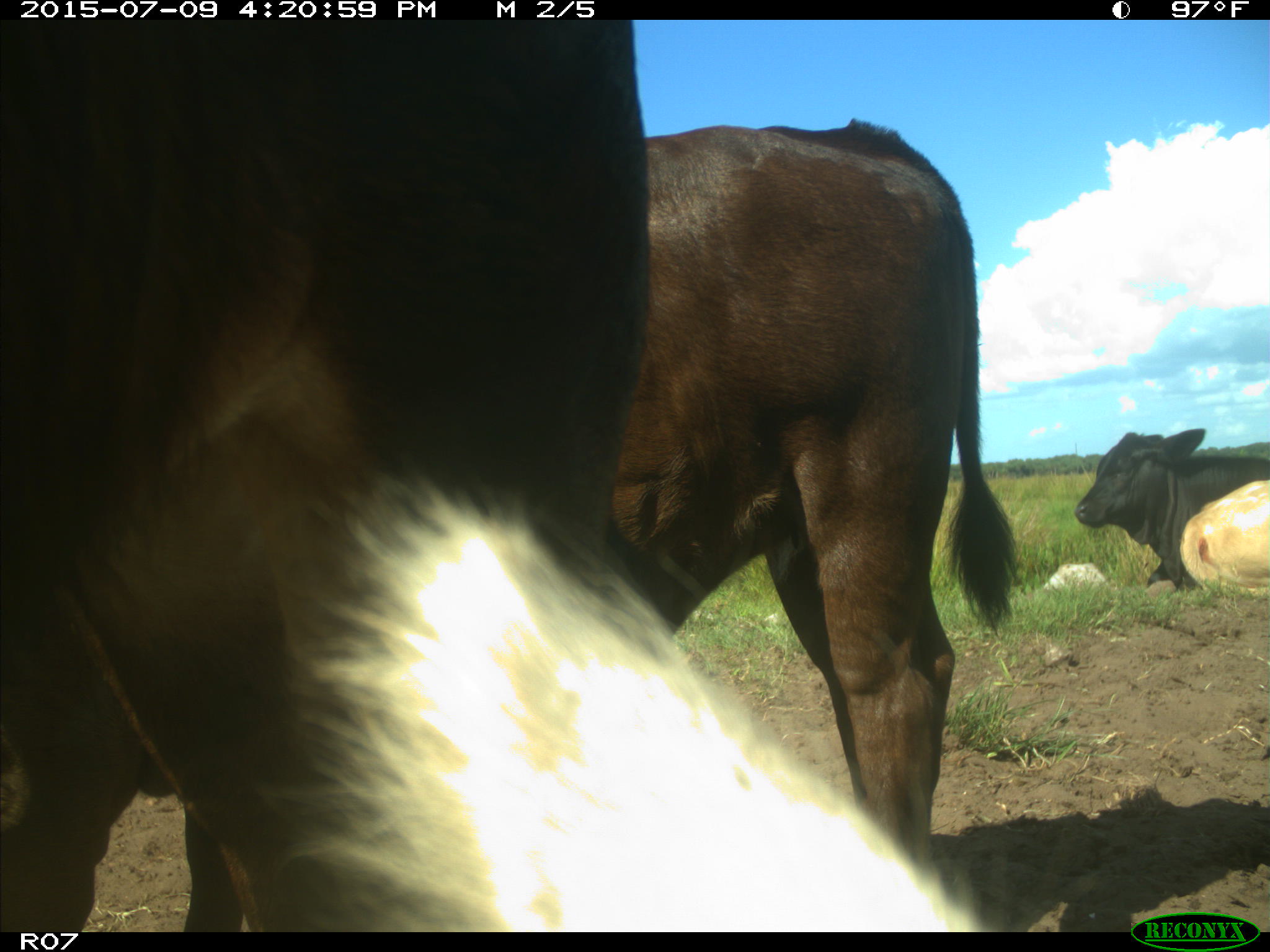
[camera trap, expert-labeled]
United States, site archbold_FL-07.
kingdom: Animalia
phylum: Chordata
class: Mammalia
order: Artiodactyla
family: Bovidae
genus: Bos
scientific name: Bos taurus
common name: domestic cow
Bos taurus (domestic cow).